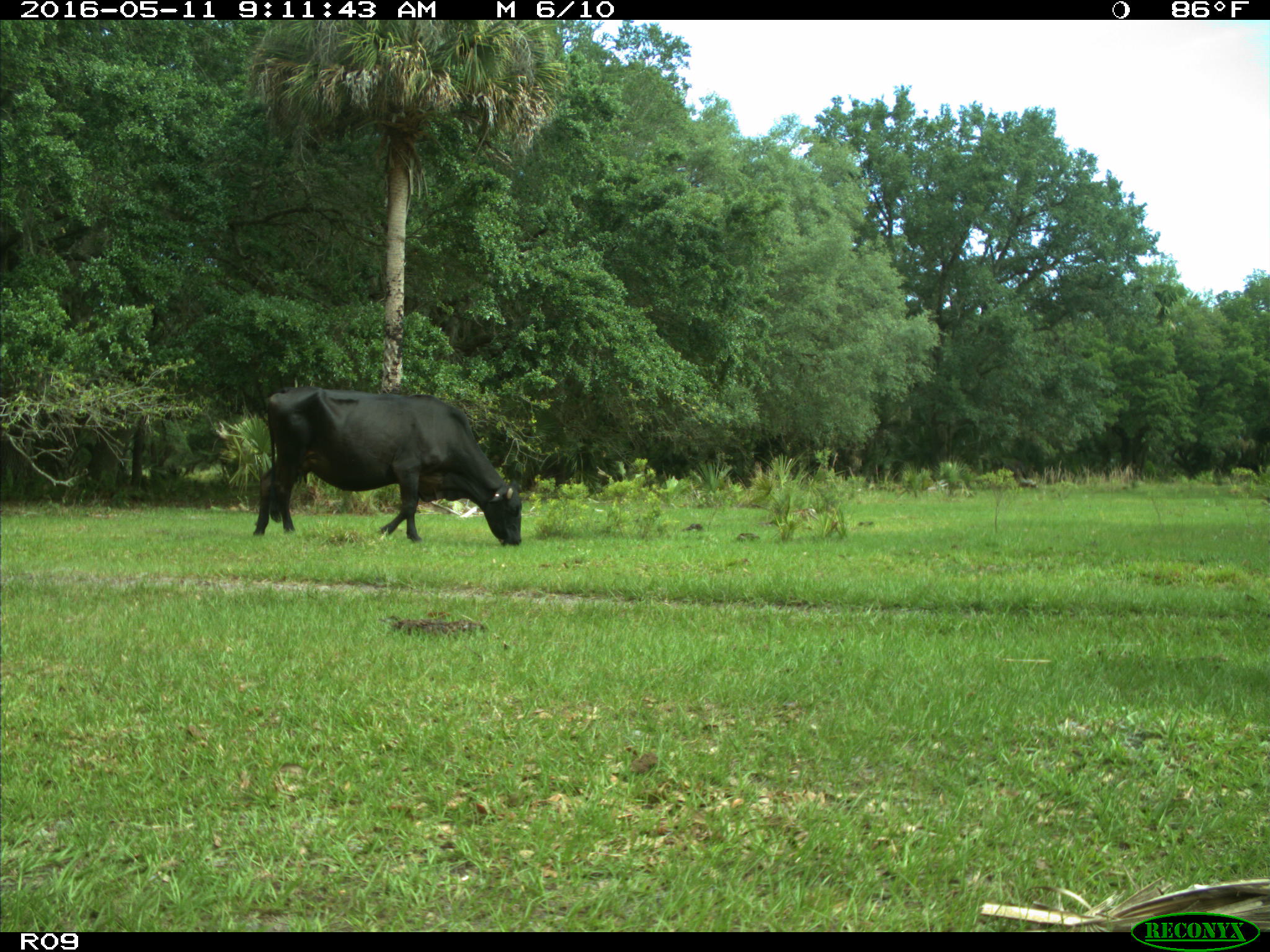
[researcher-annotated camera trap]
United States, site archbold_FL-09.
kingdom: Animalia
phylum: Chordata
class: Mammalia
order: Artiodactyla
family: Bovidae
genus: Bos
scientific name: Bos taurus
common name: domestic cow